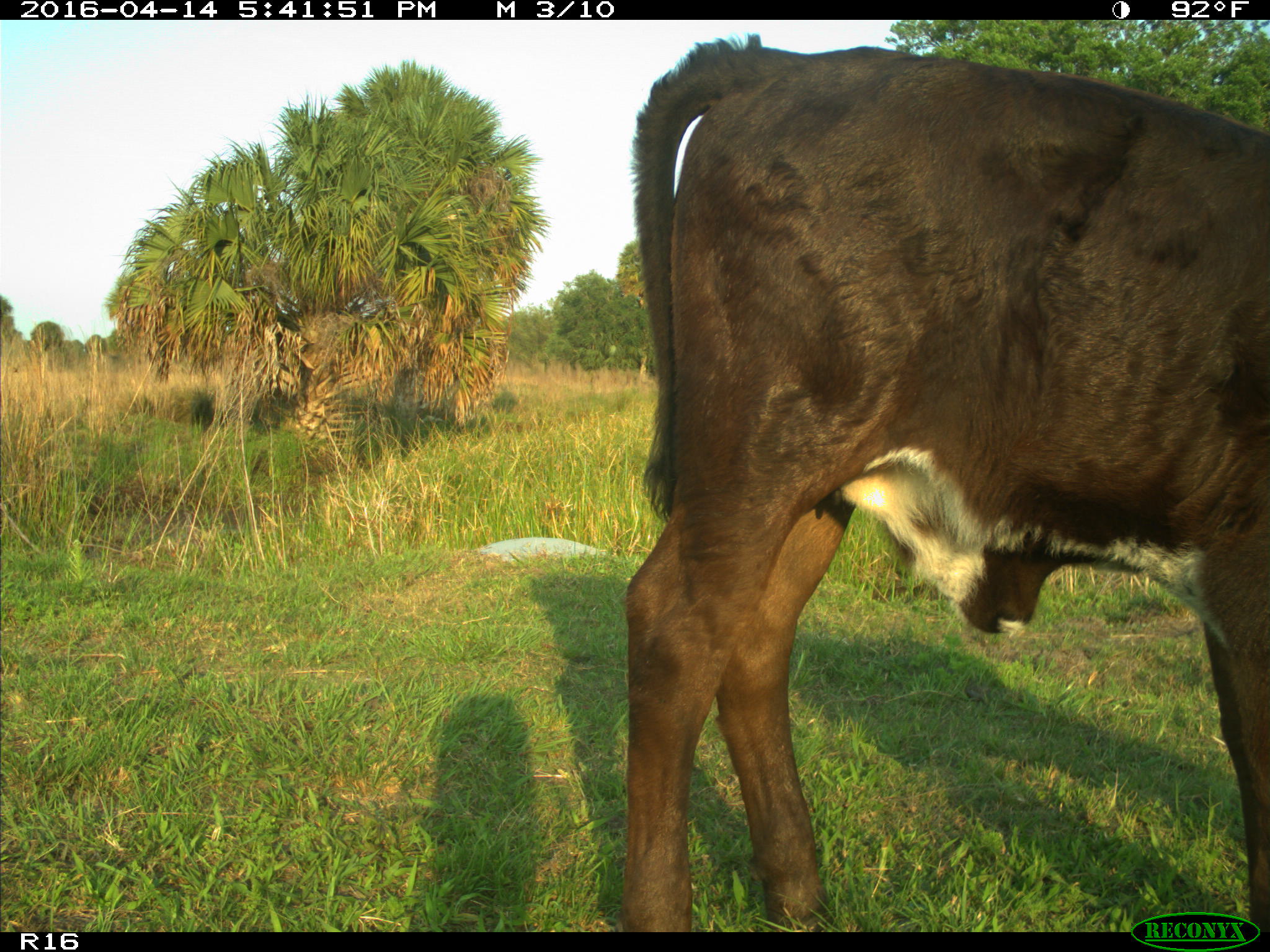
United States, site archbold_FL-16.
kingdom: Animalia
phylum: Chordata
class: Mammalia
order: Artiodactyla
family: Bovidae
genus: Bos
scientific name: Bos taurus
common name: domestic cow